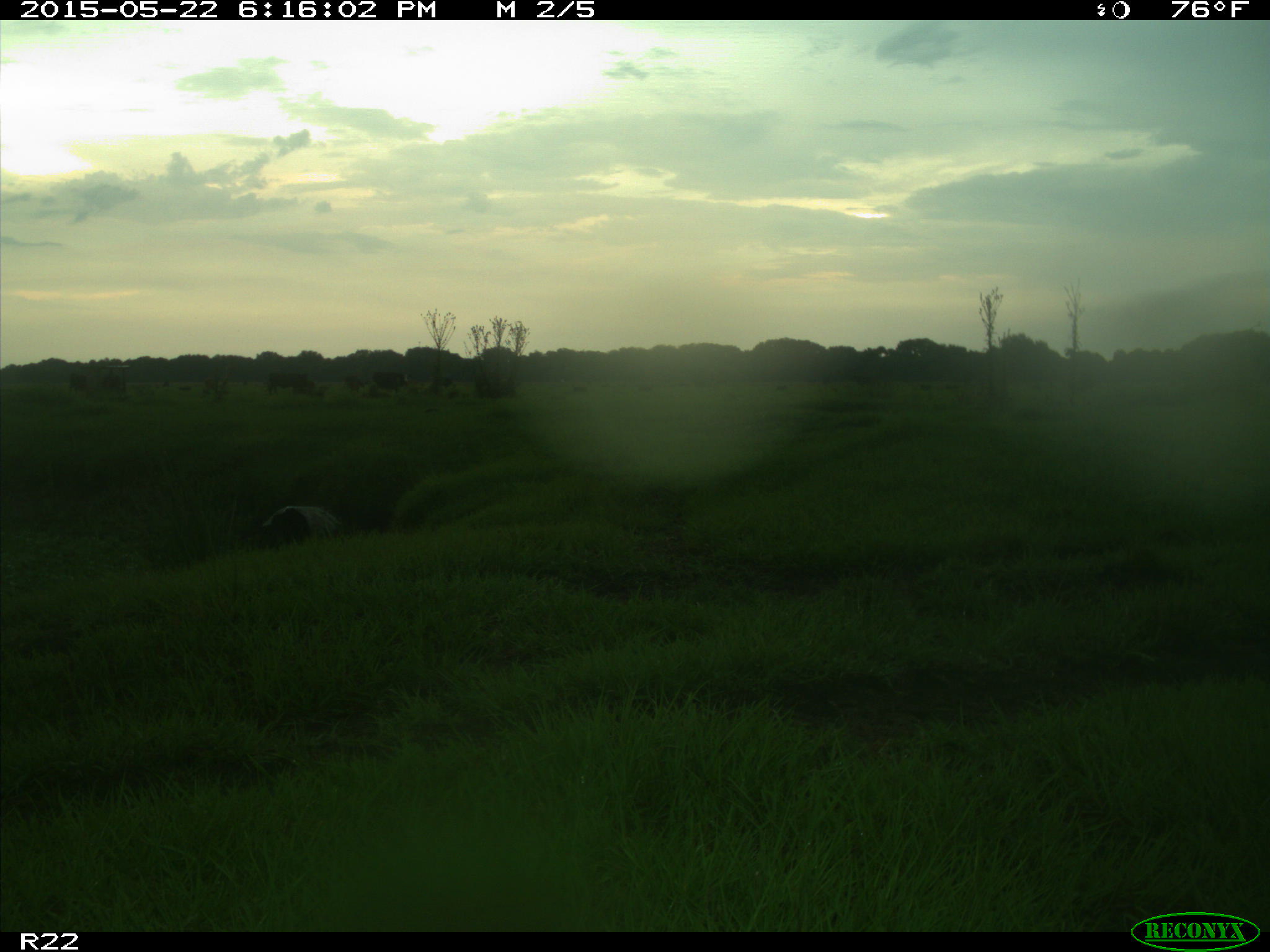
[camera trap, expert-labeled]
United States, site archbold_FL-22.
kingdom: Animalia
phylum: Chordata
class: Mammalia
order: Artiodactyla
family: Bovidae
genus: Bos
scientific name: Bos taurus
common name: domestic cow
Bos taurus (domestic cow).